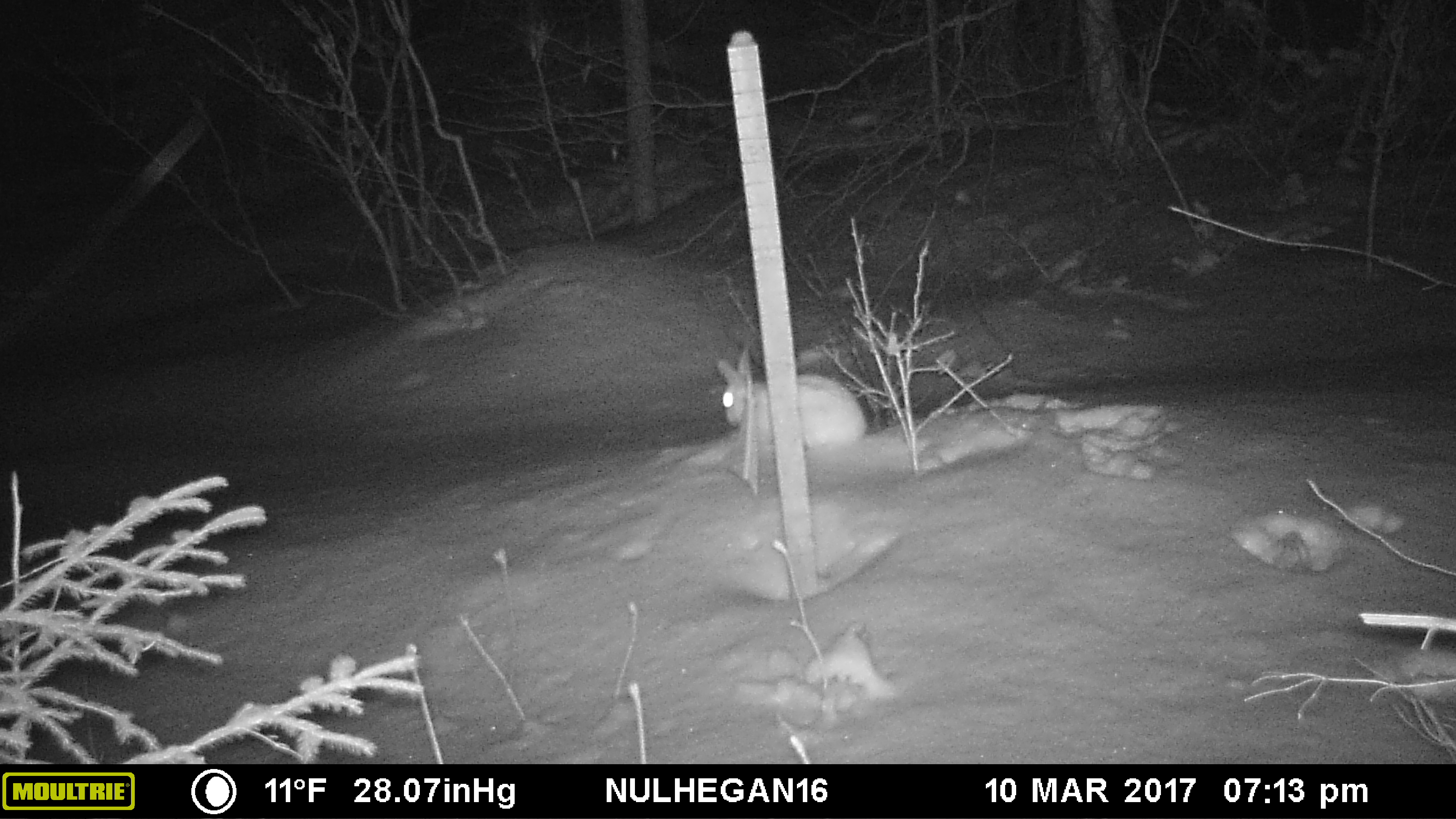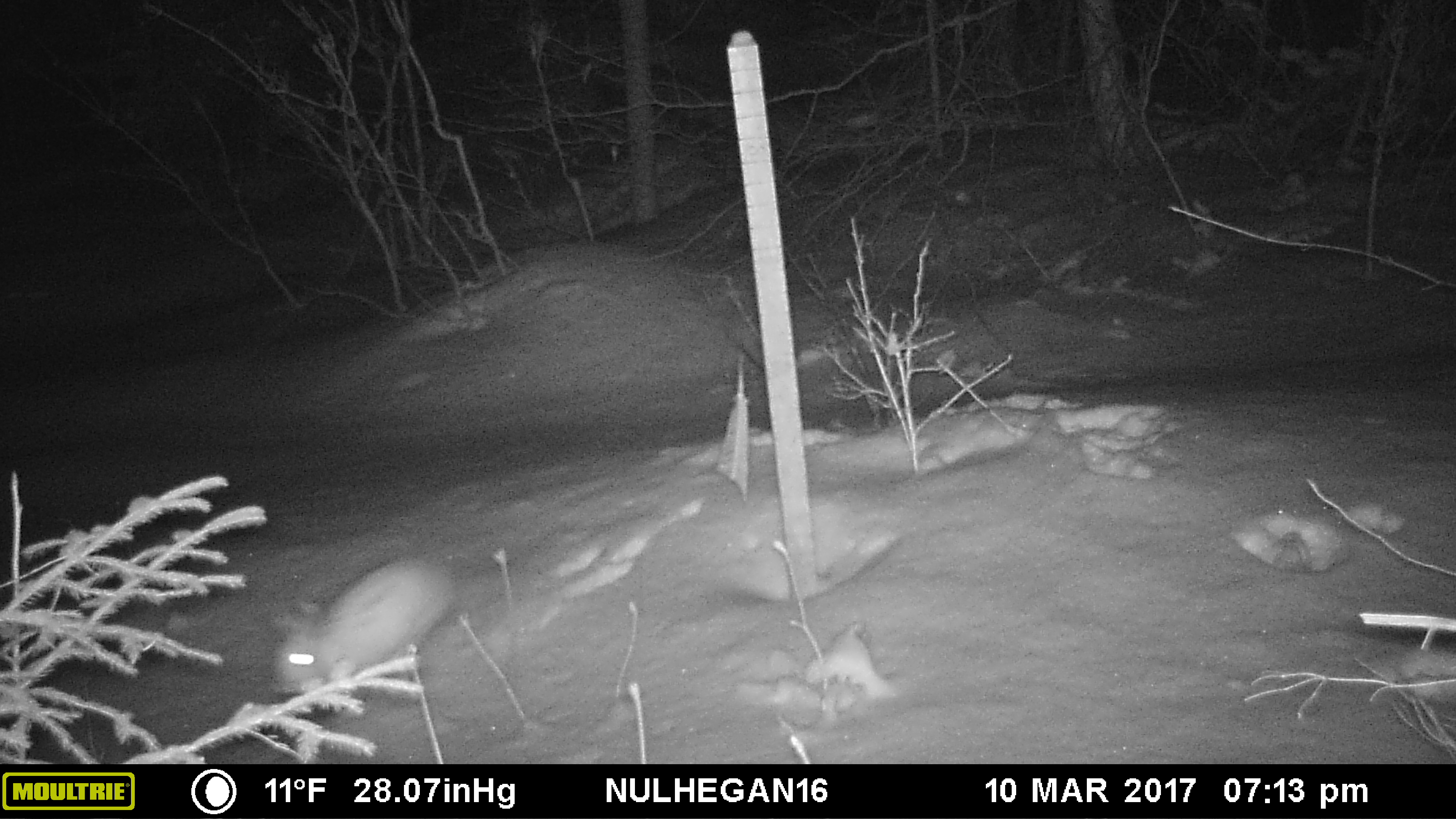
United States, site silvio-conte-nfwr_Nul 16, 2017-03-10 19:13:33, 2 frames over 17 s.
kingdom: Animalia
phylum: Chordata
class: Mammalia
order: Lagomorpha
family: Leporidae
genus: Lepus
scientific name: Lepus americanus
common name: snowshoe hare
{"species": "snowshoe hare (Lepus americanus)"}